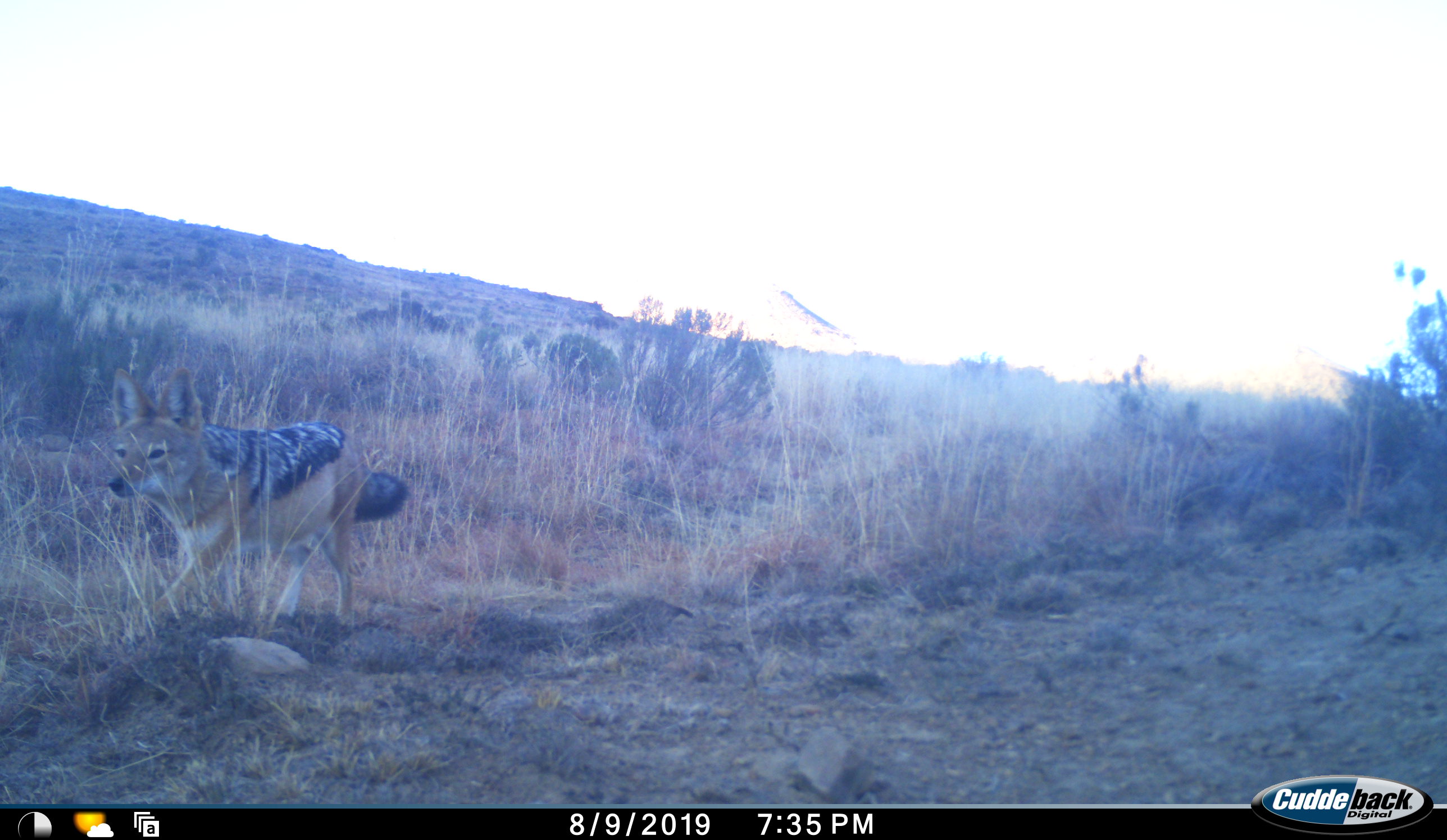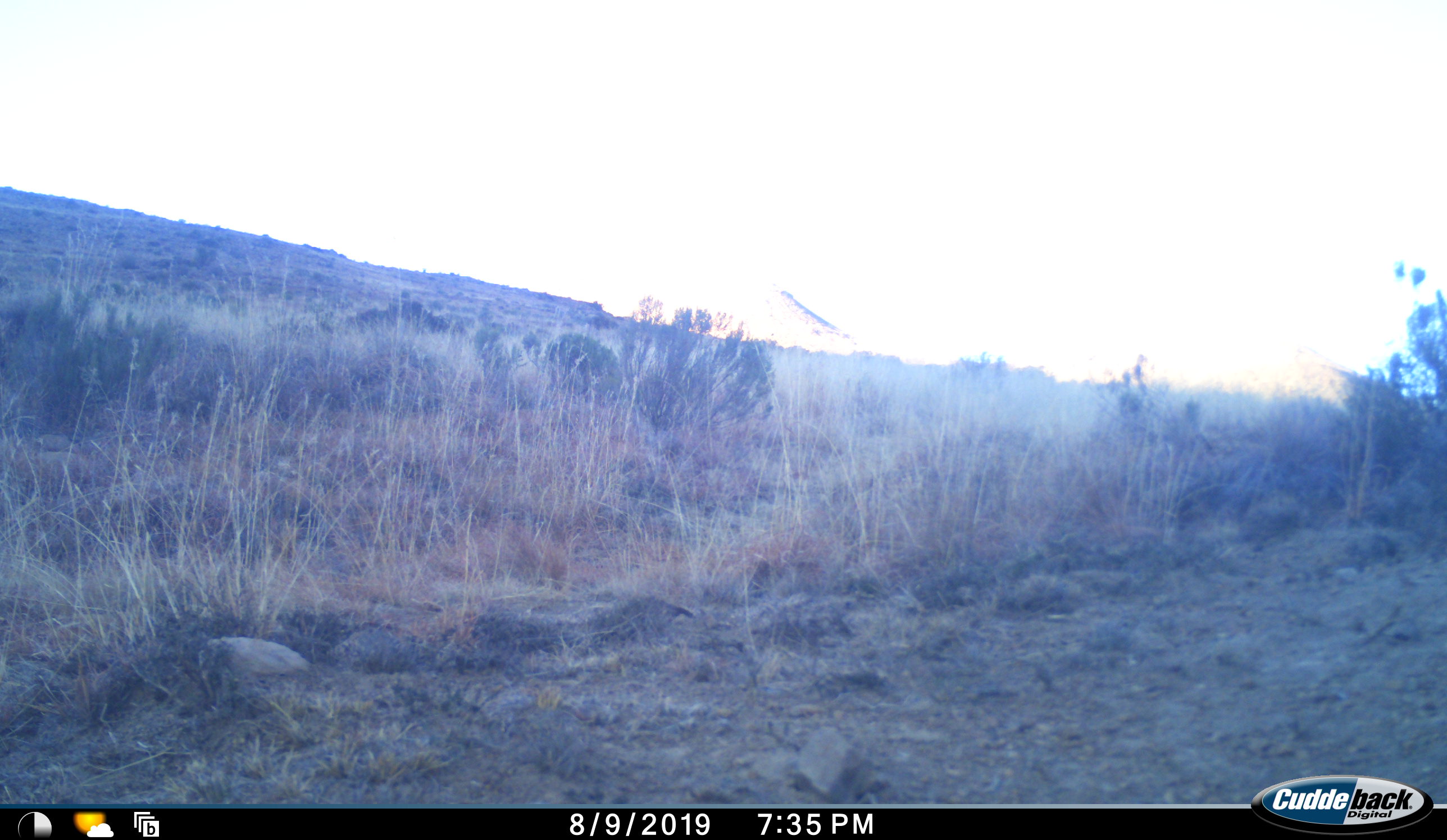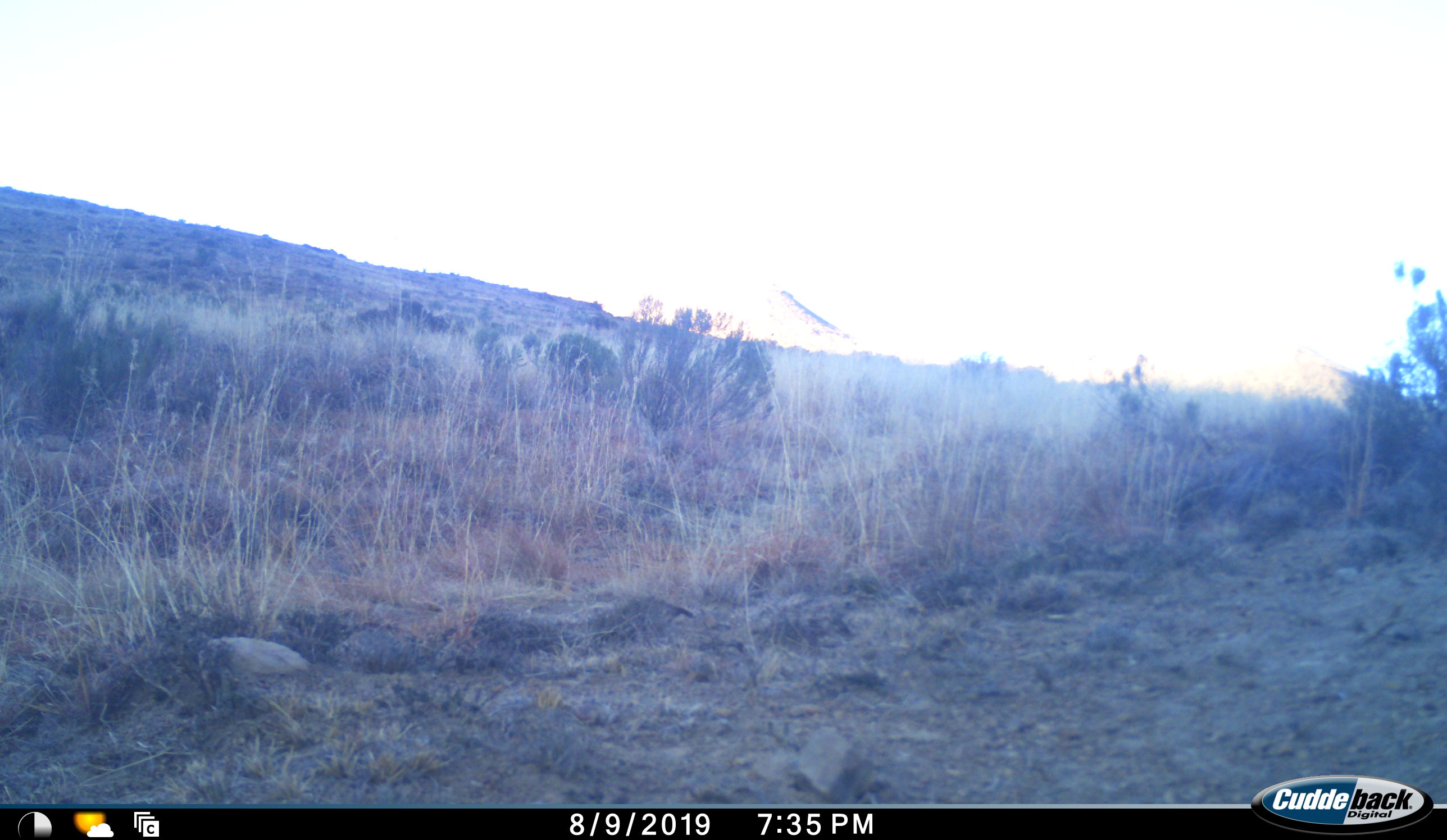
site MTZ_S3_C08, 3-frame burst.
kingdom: Animalia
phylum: Chordata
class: Mammalia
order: Carnivora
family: Canidae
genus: Lupulella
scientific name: Lupulella mesomelas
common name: black-backed jackal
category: jackalblackbacked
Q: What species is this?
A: Jackalblackbacked (black-backed jackal) (Lupulella mesomelas).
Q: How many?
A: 1.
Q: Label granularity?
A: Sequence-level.